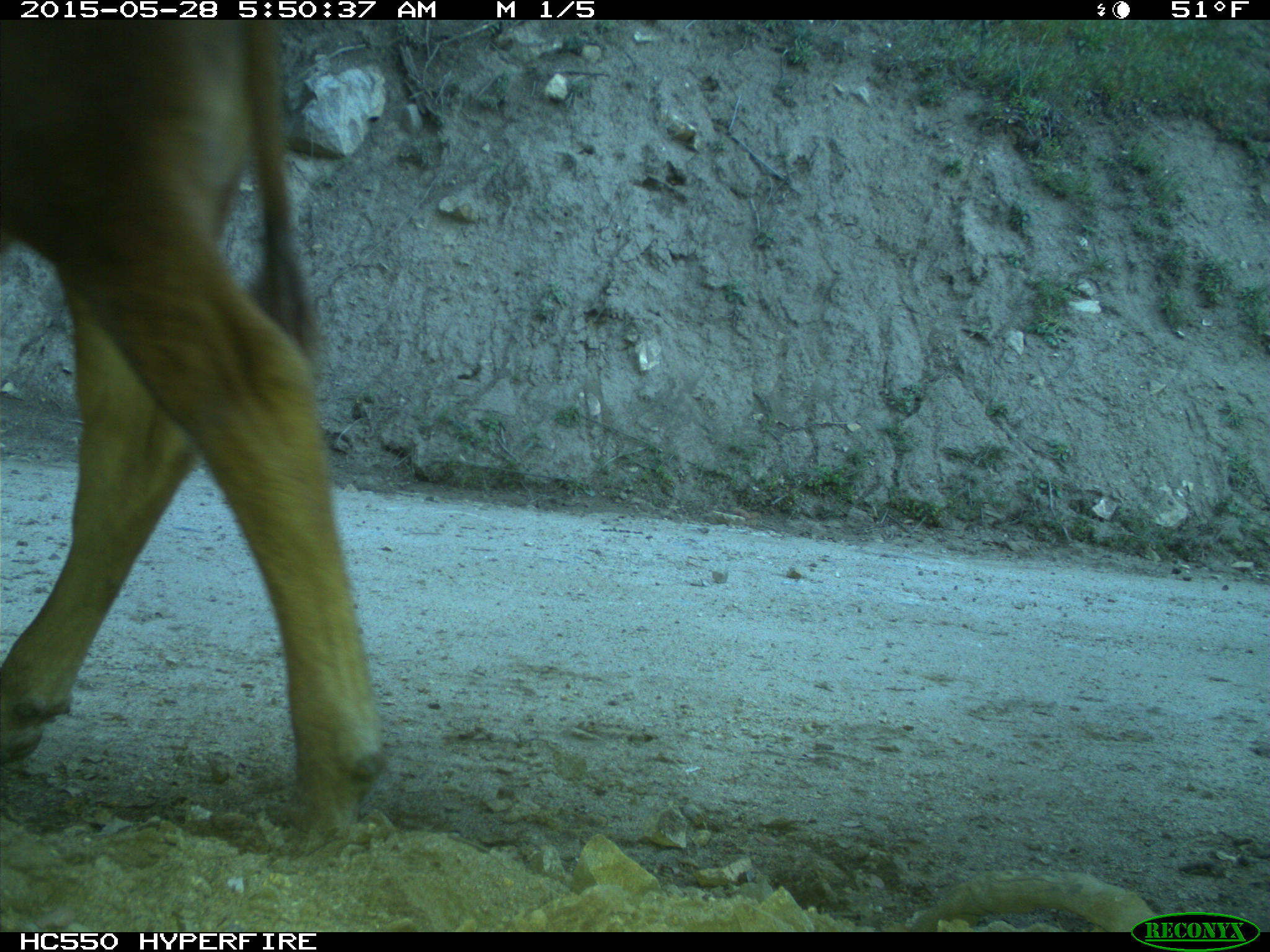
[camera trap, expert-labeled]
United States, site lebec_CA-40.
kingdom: Animalia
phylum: Chordata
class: Mammalia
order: Artiodactyla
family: Bovidae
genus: Bos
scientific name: Bos taurus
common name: domestic cow